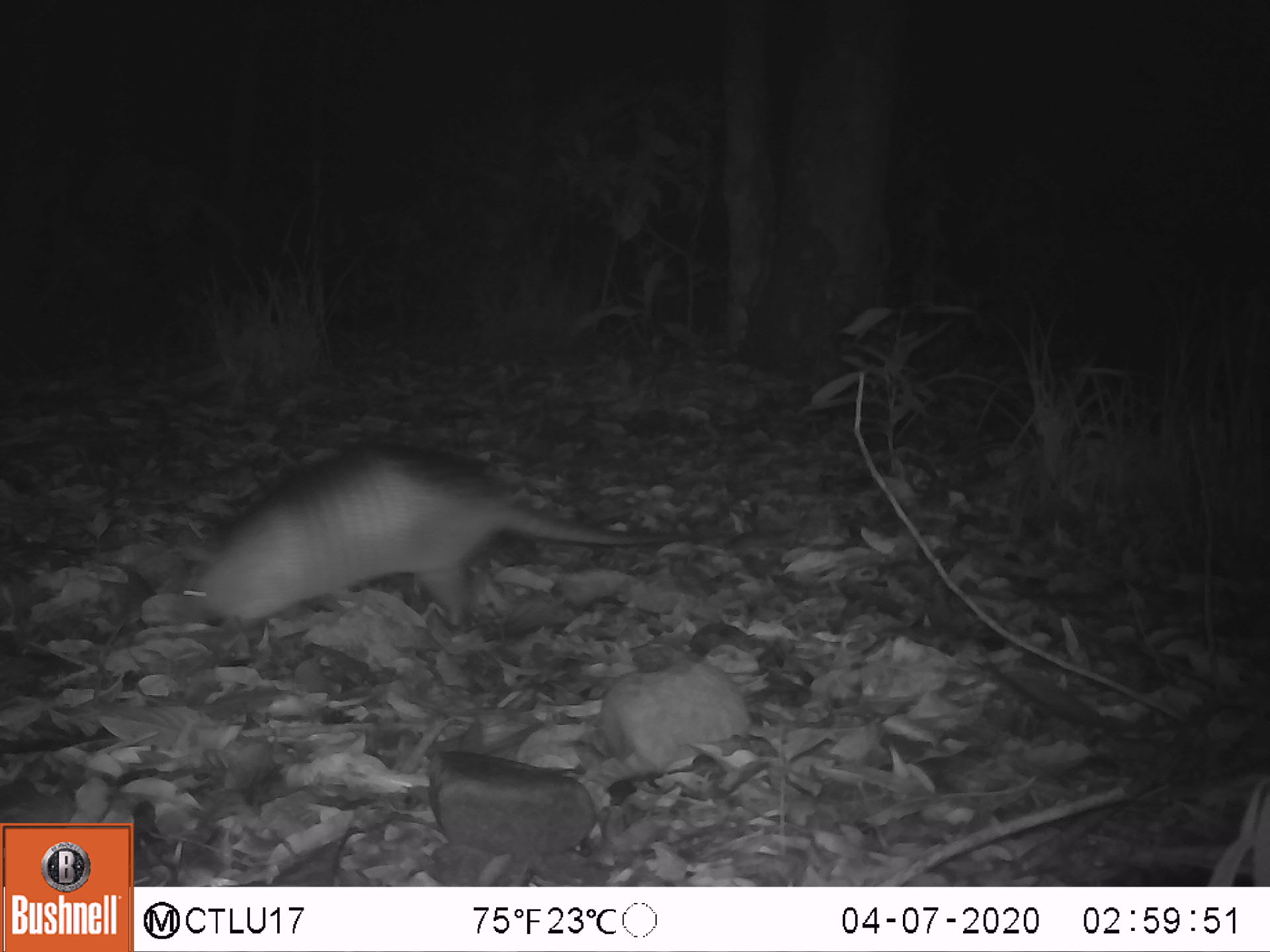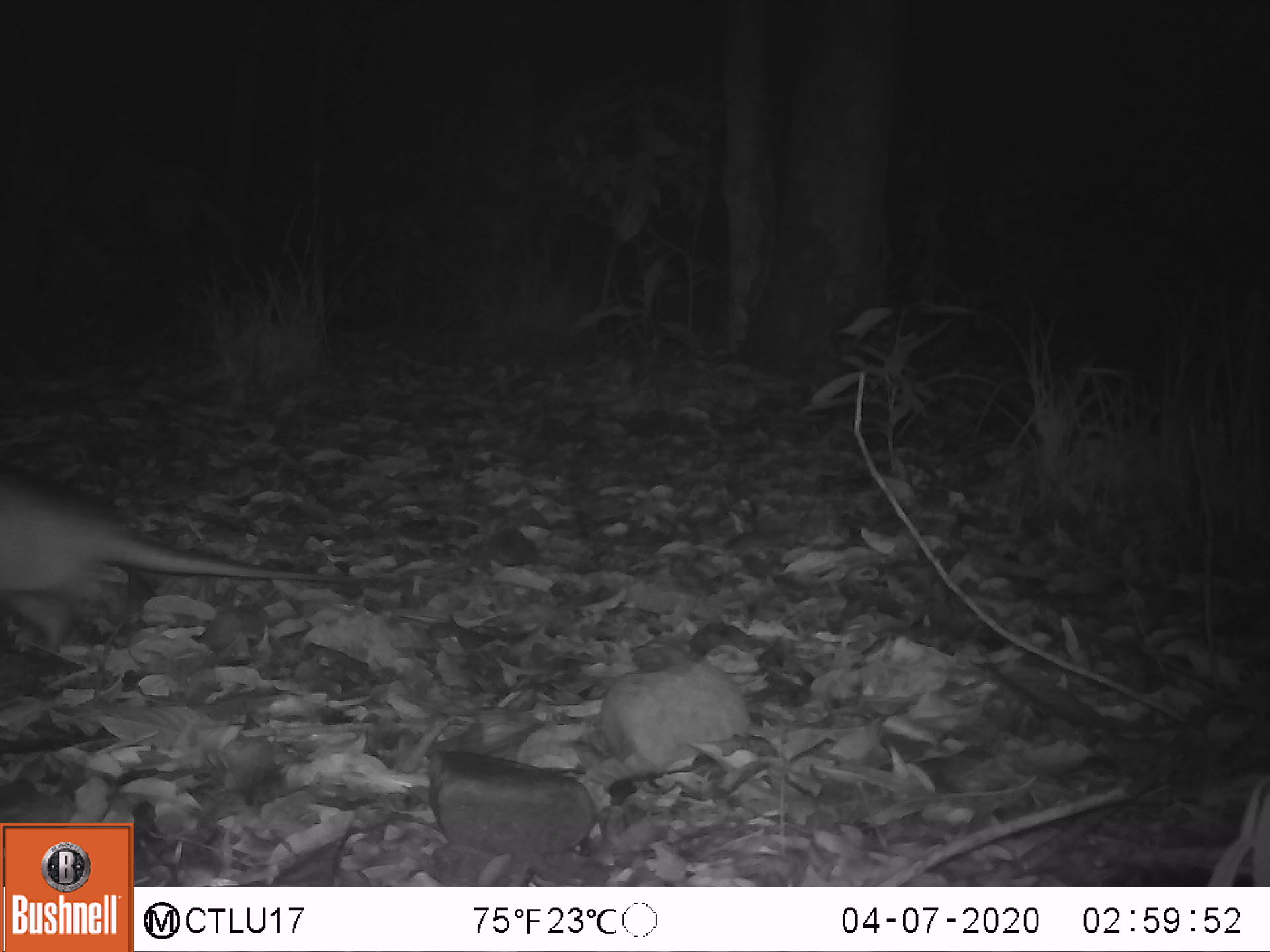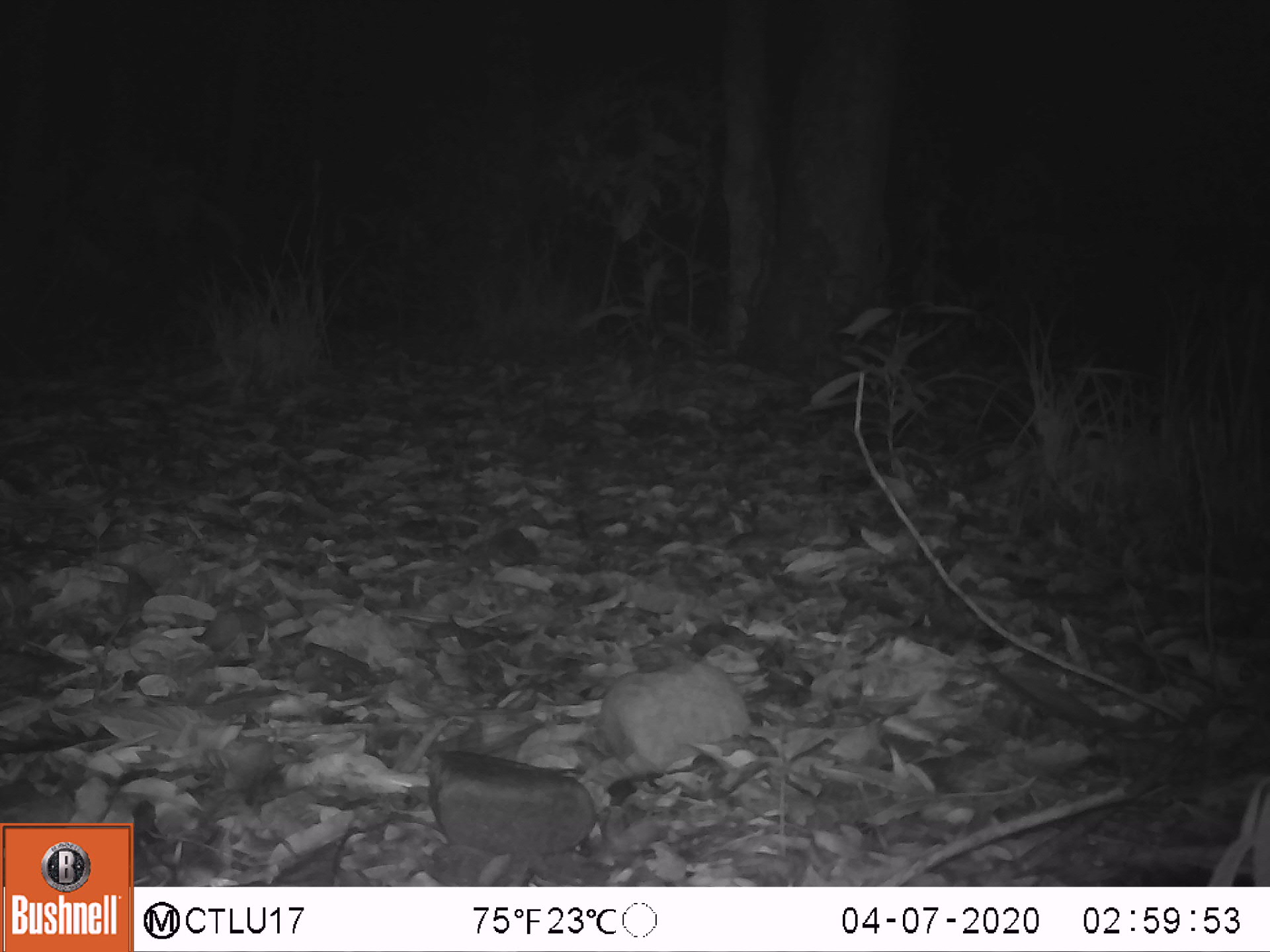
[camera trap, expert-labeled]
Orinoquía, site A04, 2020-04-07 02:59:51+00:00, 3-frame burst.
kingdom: Animalia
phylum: Chordata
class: Mammalia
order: Cingulata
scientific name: Cingulata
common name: armadillo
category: unknown armadillo